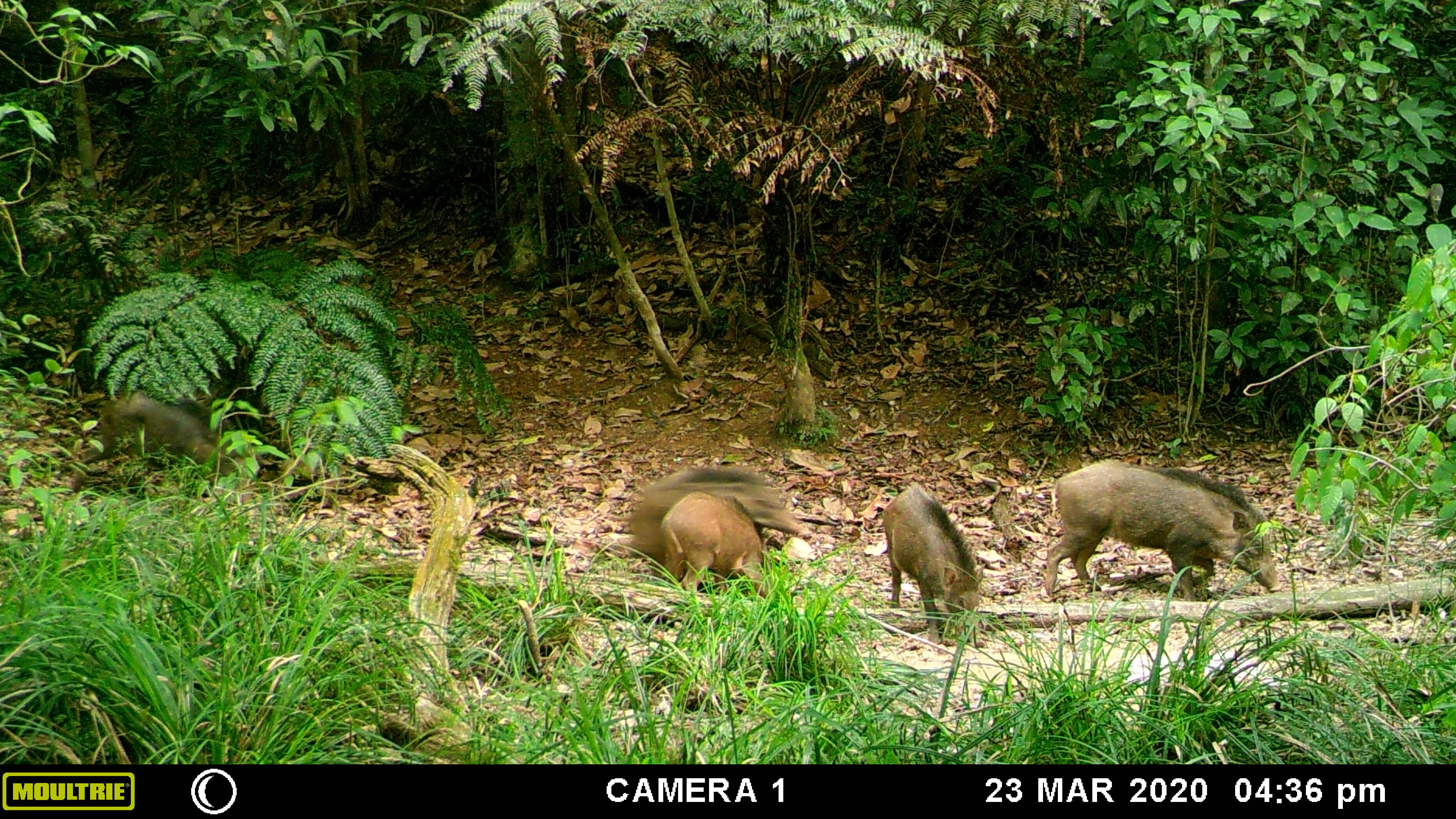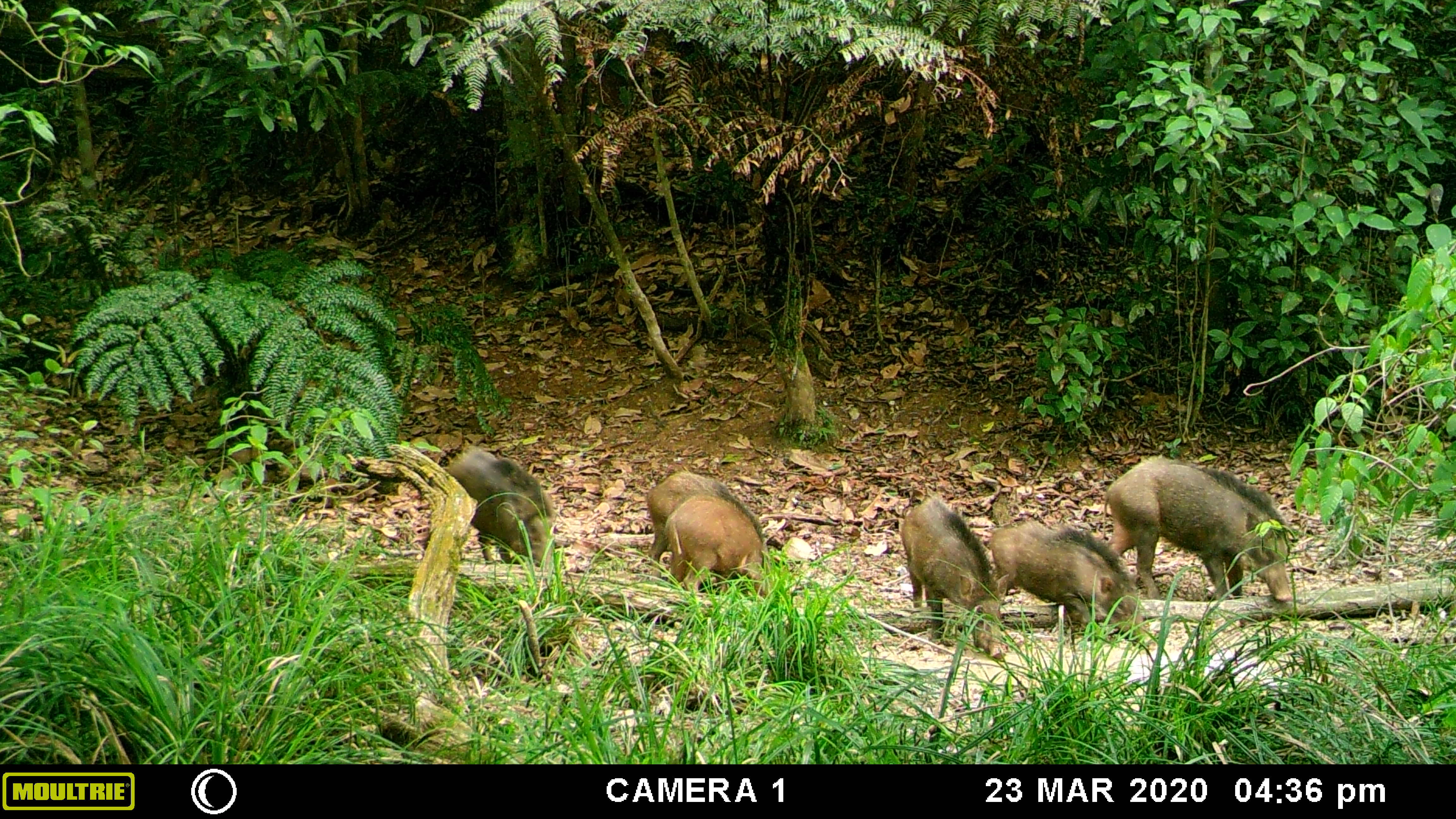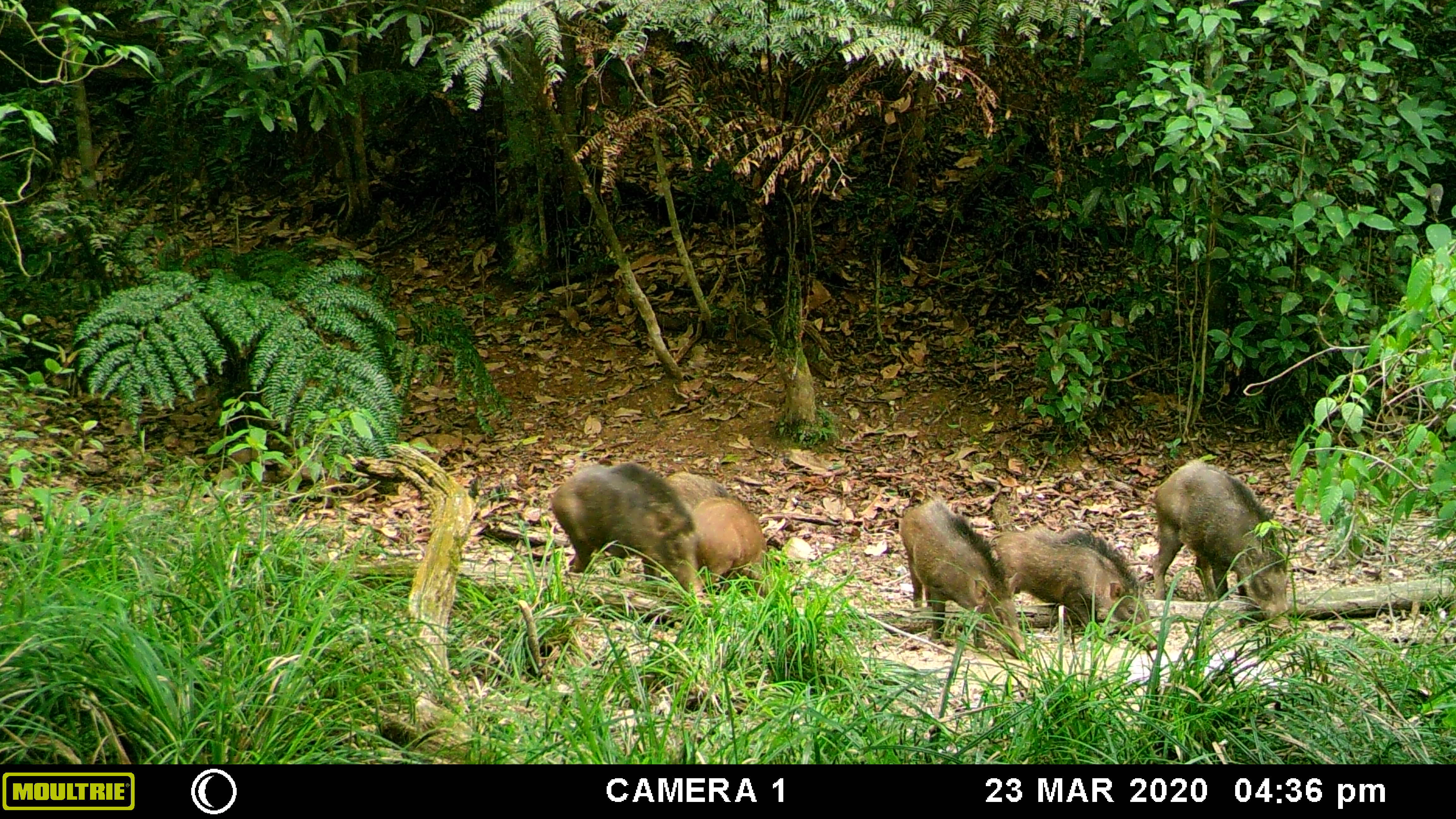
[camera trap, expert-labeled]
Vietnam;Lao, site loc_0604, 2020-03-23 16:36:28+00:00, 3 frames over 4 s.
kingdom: Animalia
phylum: Chordata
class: Mammalia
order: Artiodactyla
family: Suidae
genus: Sus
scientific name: Sus scrofa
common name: eurasian wild pig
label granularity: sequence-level